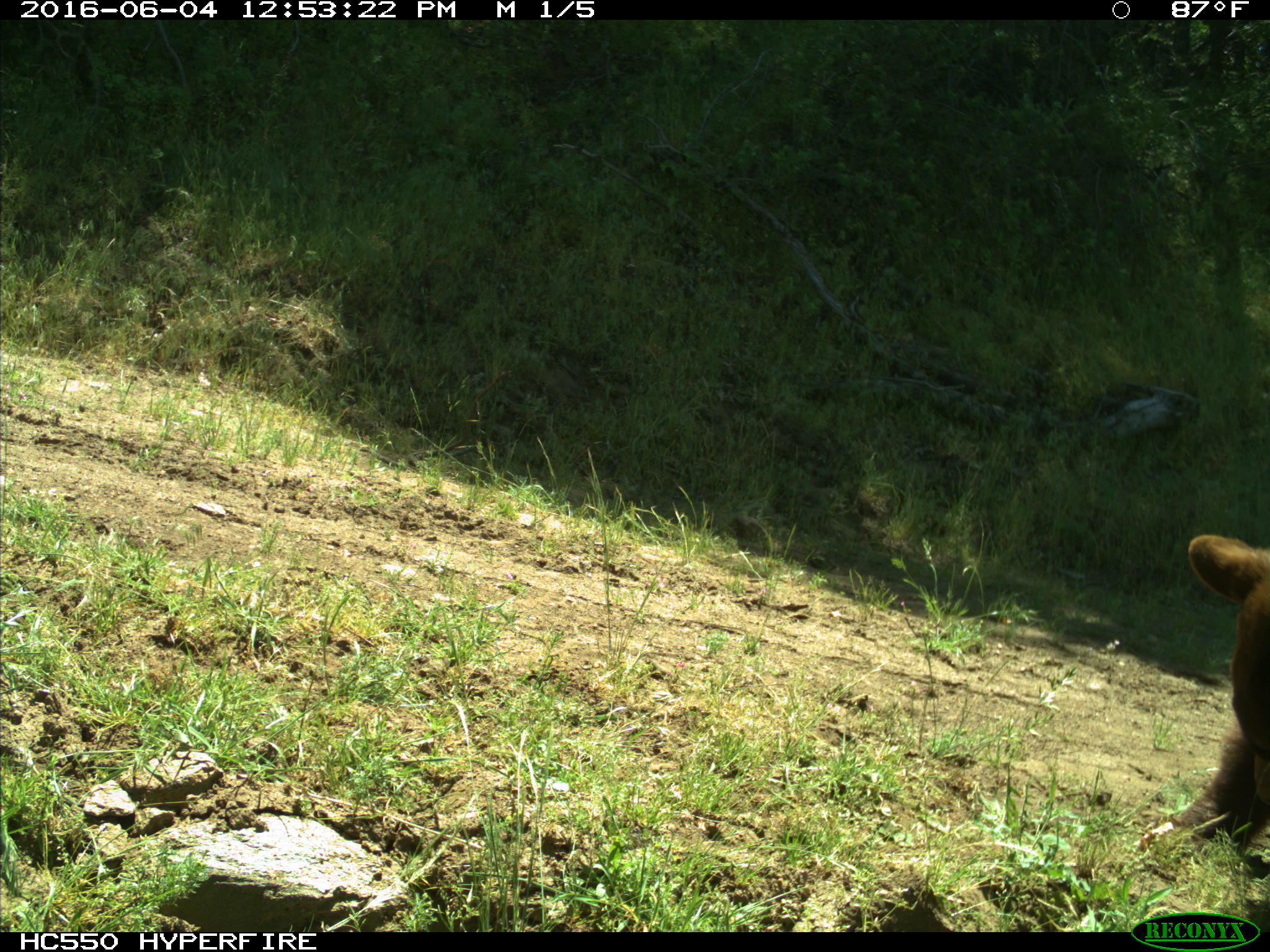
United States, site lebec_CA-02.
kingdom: Animalia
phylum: Chordata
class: Mammalia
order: Carnivora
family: Ursidae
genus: Ursus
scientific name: Ursus americanus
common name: american black bear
Ursus americanus (american black bear).